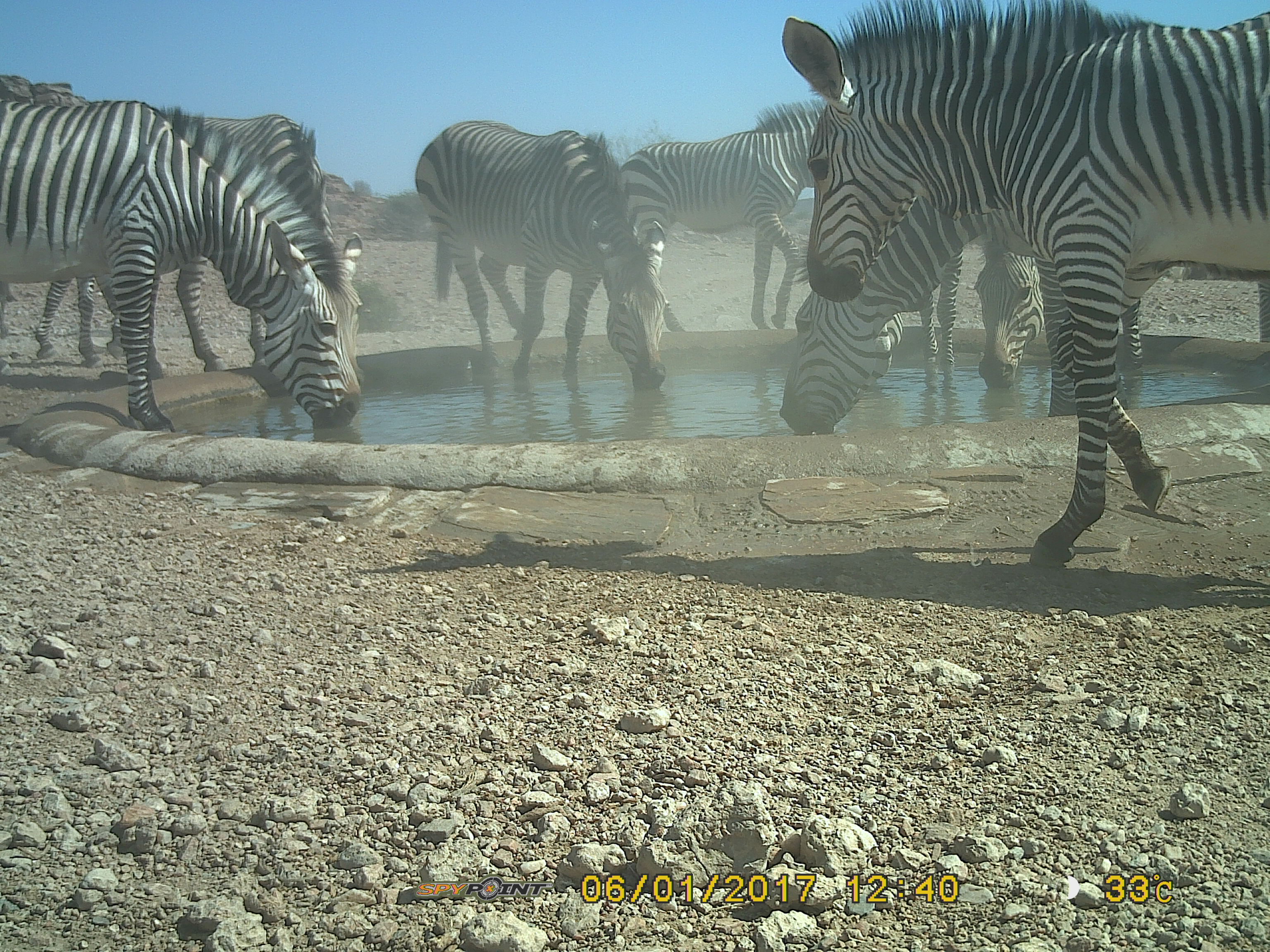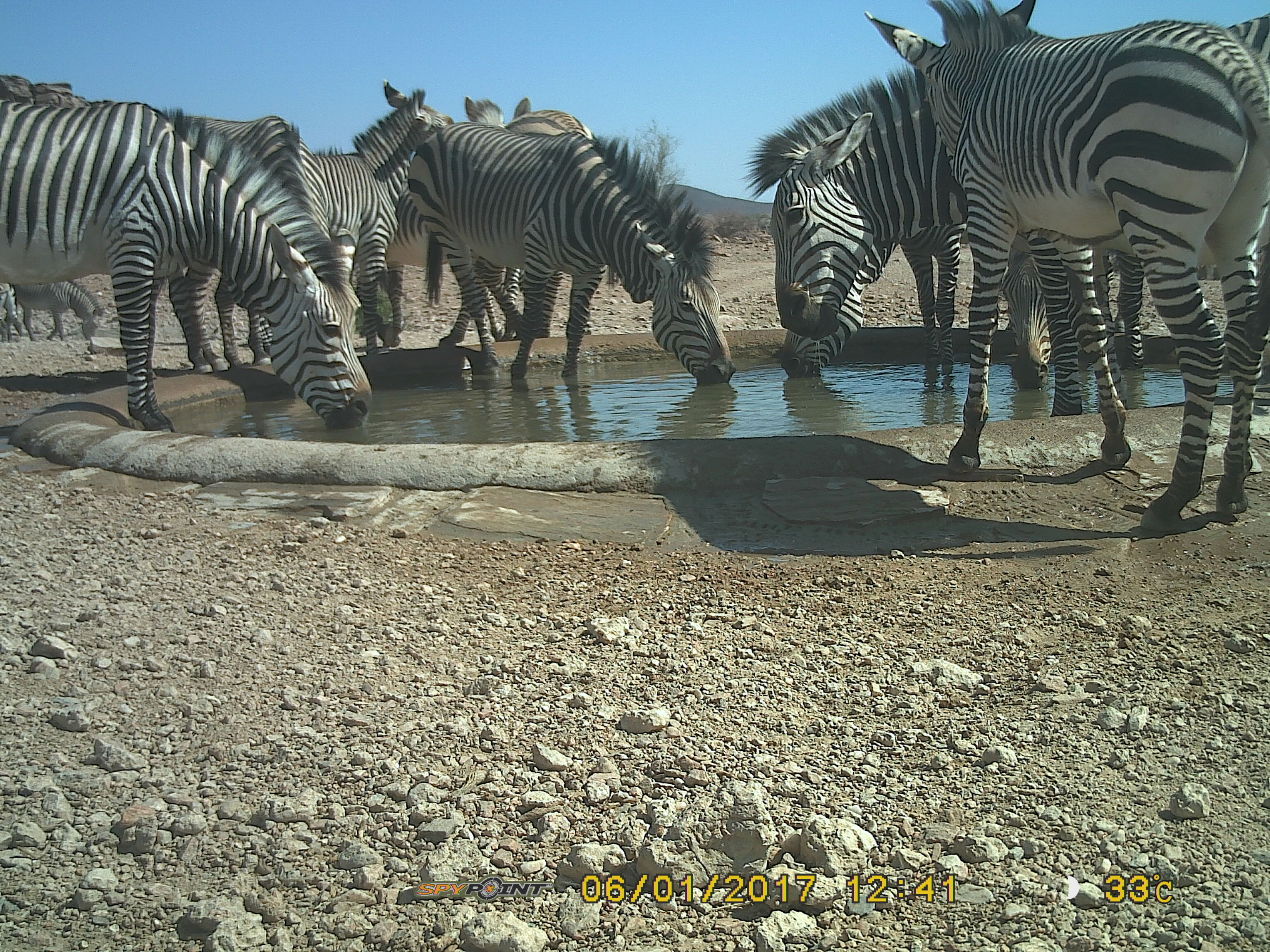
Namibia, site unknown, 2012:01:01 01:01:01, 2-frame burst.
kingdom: Animalia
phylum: Chordata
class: Mammalia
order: Perissodactyla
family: Equidae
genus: Equus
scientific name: Equus zebra hartmannae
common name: hartmann's mountain zebra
Equus zebra hartmannae (hartmann's mountain zebra).